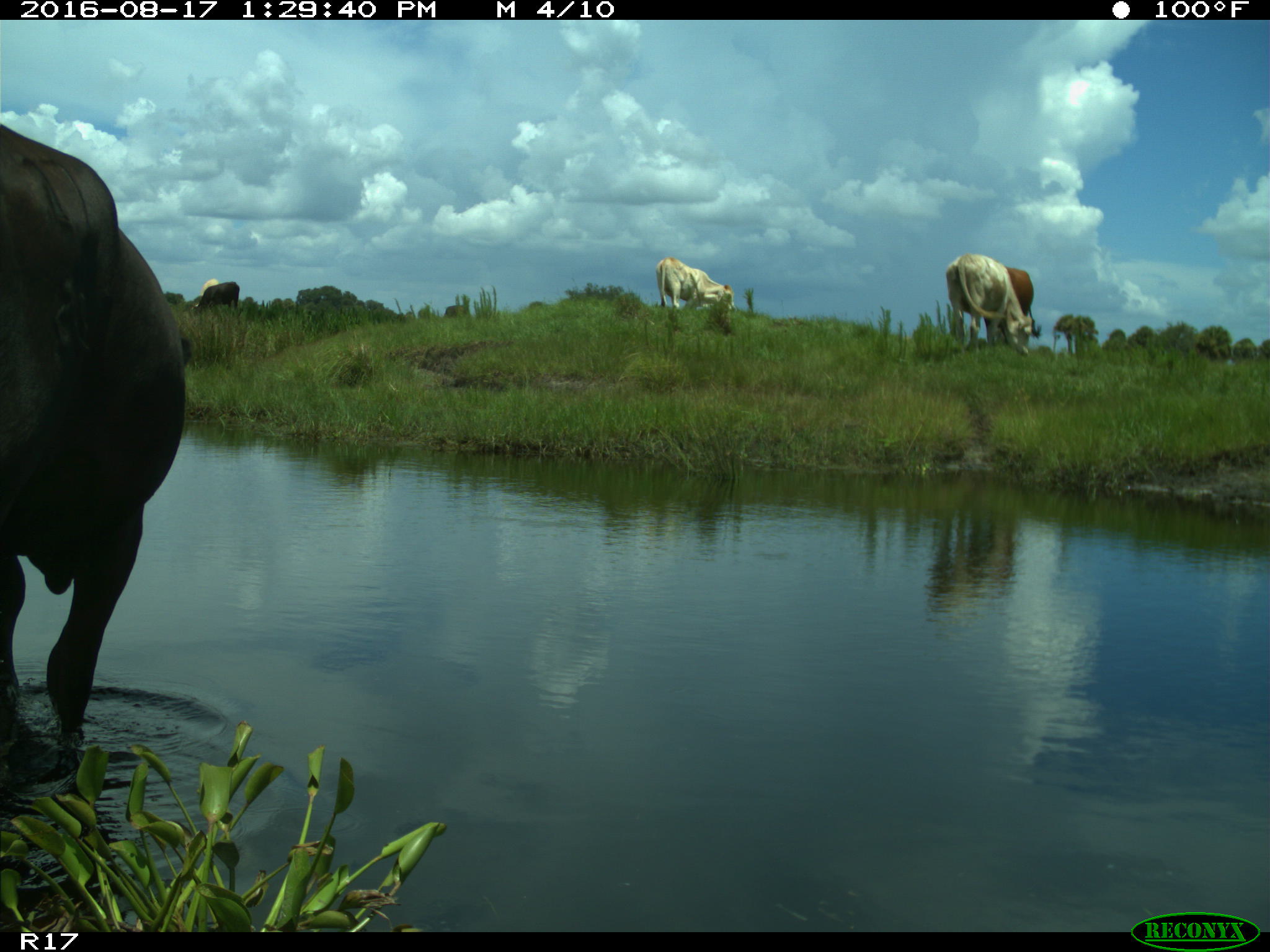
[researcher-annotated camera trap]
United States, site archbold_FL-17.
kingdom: Animalia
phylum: Chordata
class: Mammalia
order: Artiodactyla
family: Bovidae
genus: Bos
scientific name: Bos taurus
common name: domestic cow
Bos taurus (domestic cow).